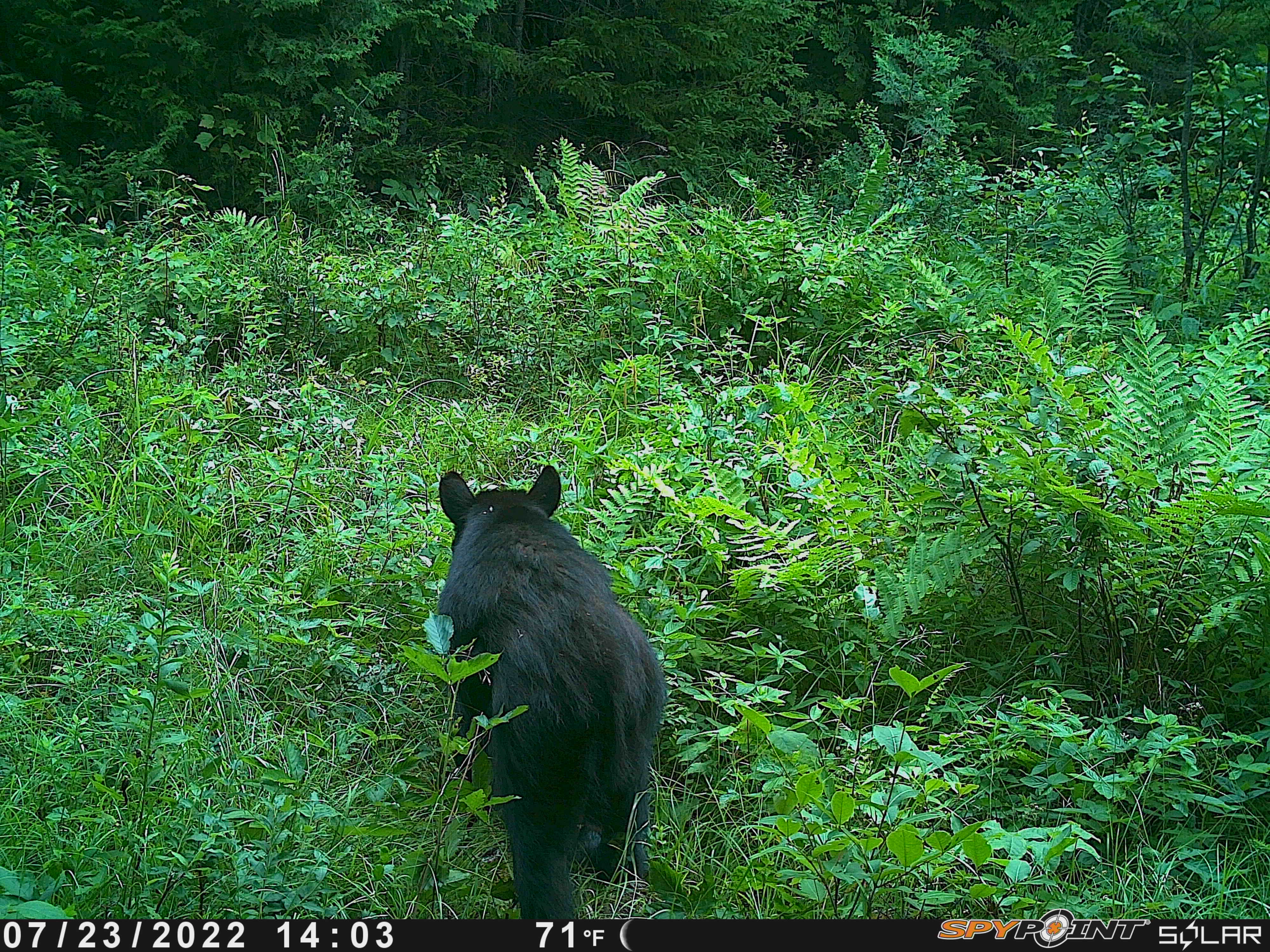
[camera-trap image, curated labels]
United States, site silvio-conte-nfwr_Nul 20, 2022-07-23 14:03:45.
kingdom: Animalia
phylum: Chordata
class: Mammalia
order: Carnivora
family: Ursidae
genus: Ursus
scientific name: Ursus americanus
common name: black bear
Black bear (Ursus americanus).